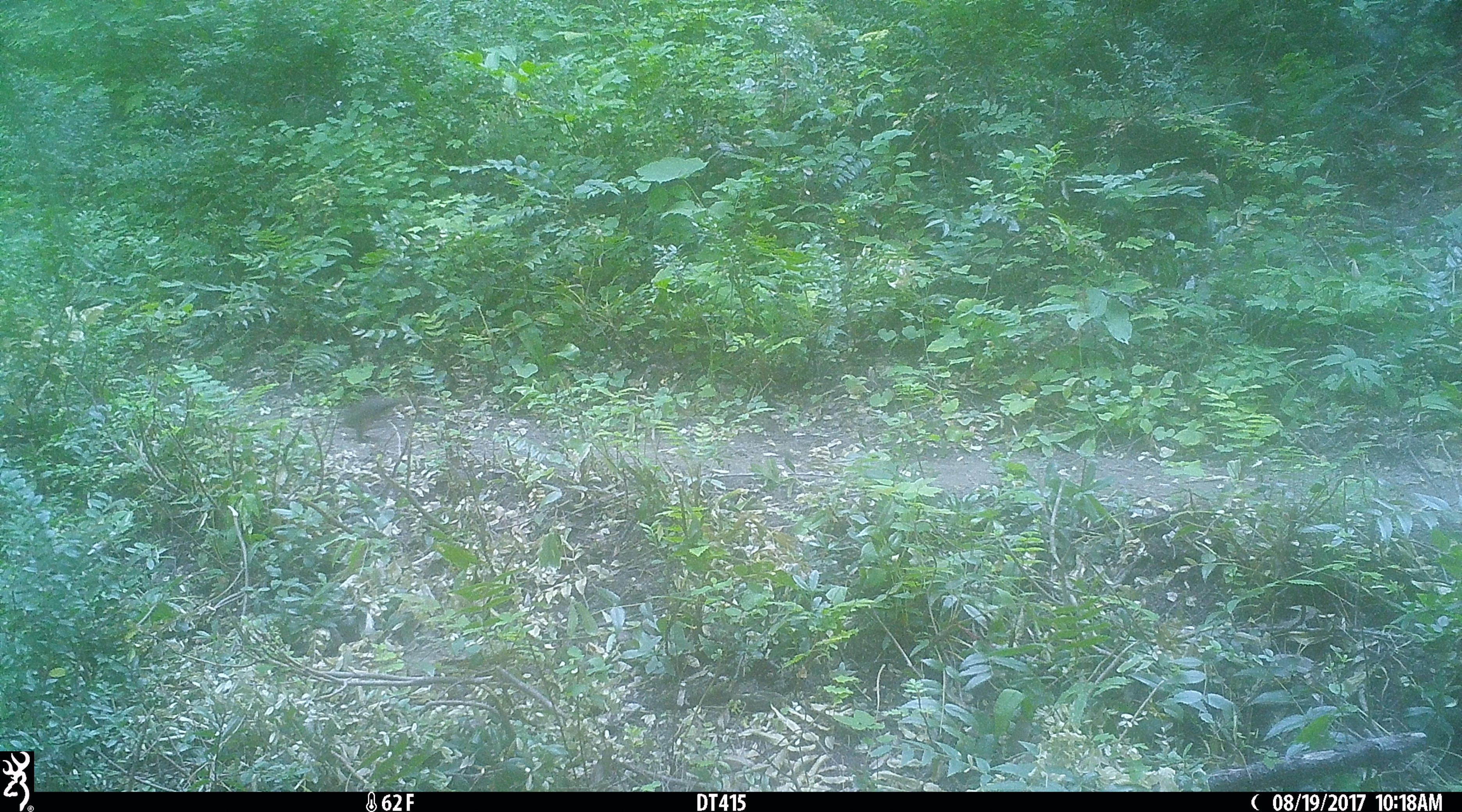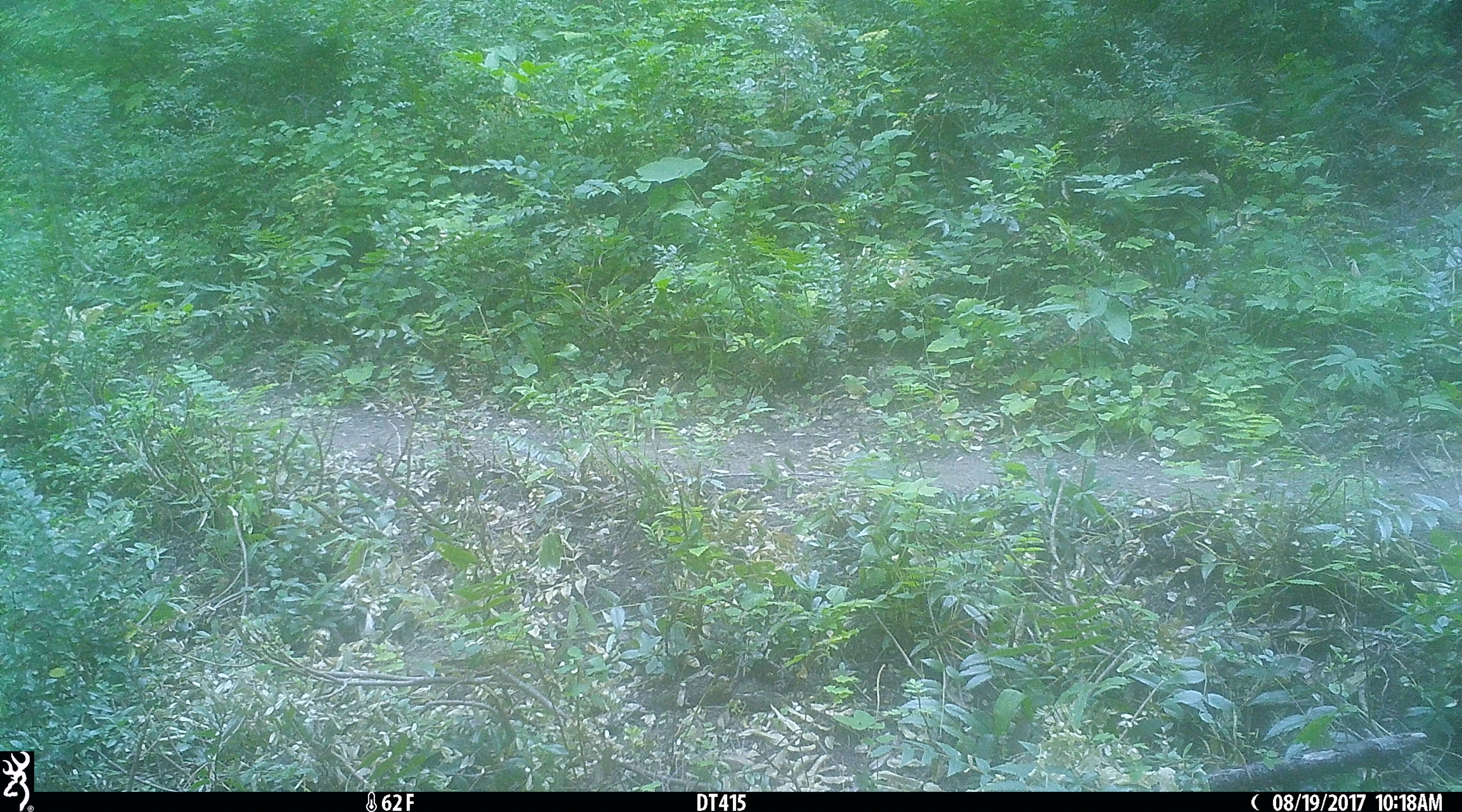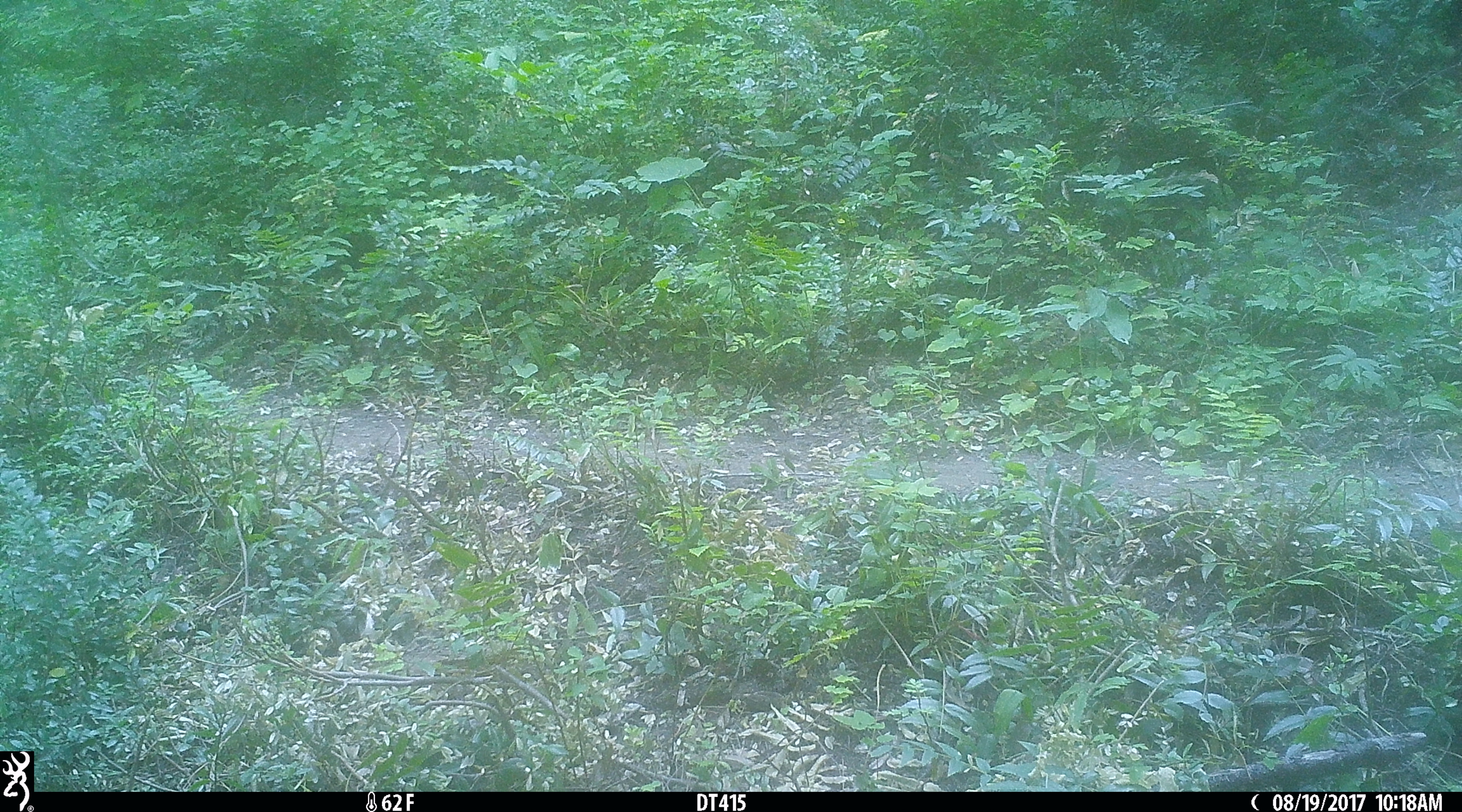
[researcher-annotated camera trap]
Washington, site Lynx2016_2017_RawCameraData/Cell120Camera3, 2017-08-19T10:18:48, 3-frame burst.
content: unidentified animal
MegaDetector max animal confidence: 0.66